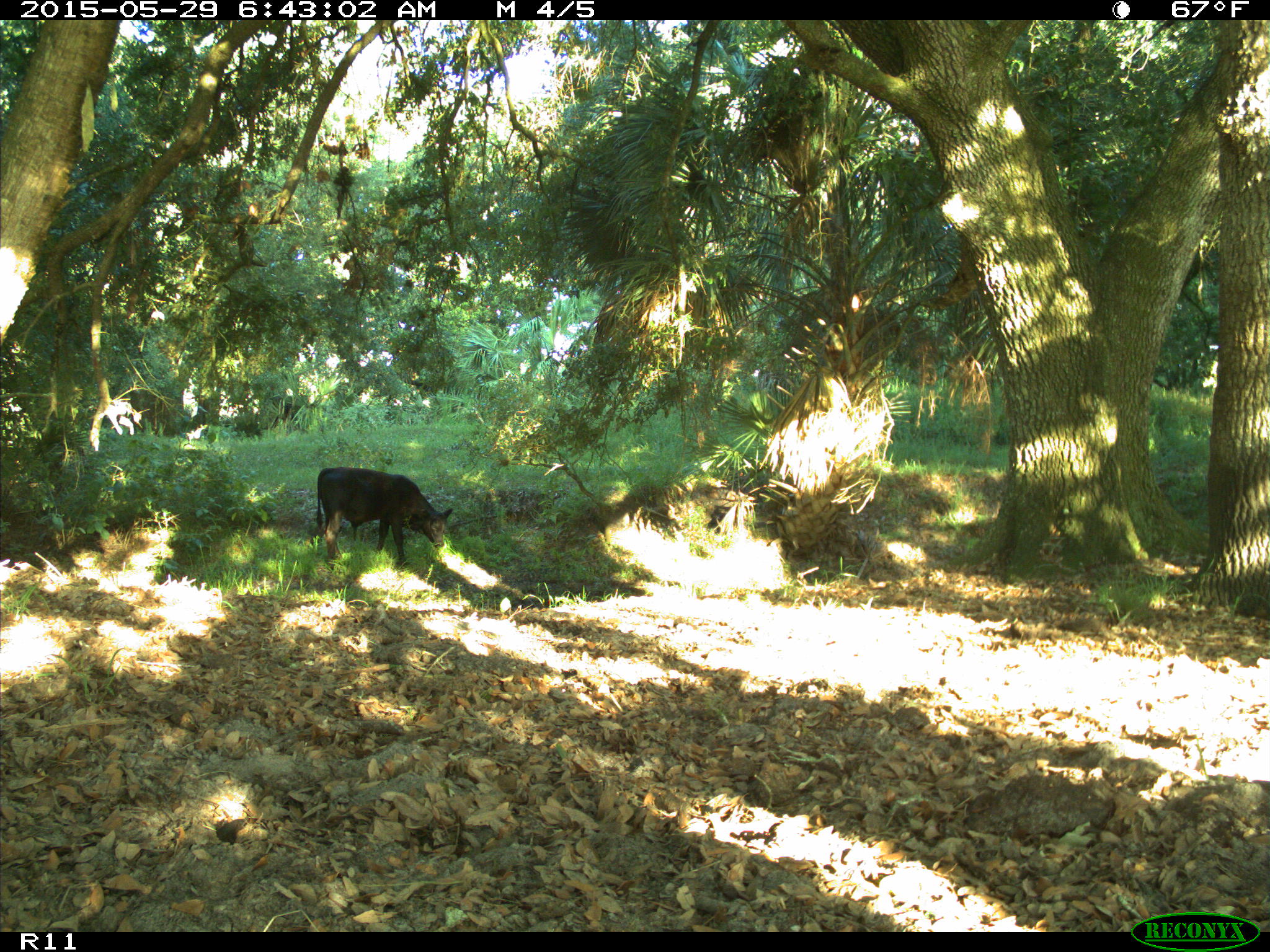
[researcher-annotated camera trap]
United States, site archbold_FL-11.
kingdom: Animalia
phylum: Chordata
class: Mammalia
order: Artiodactyla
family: Bovidae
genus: Bos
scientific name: Bos taurus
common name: domestic cow